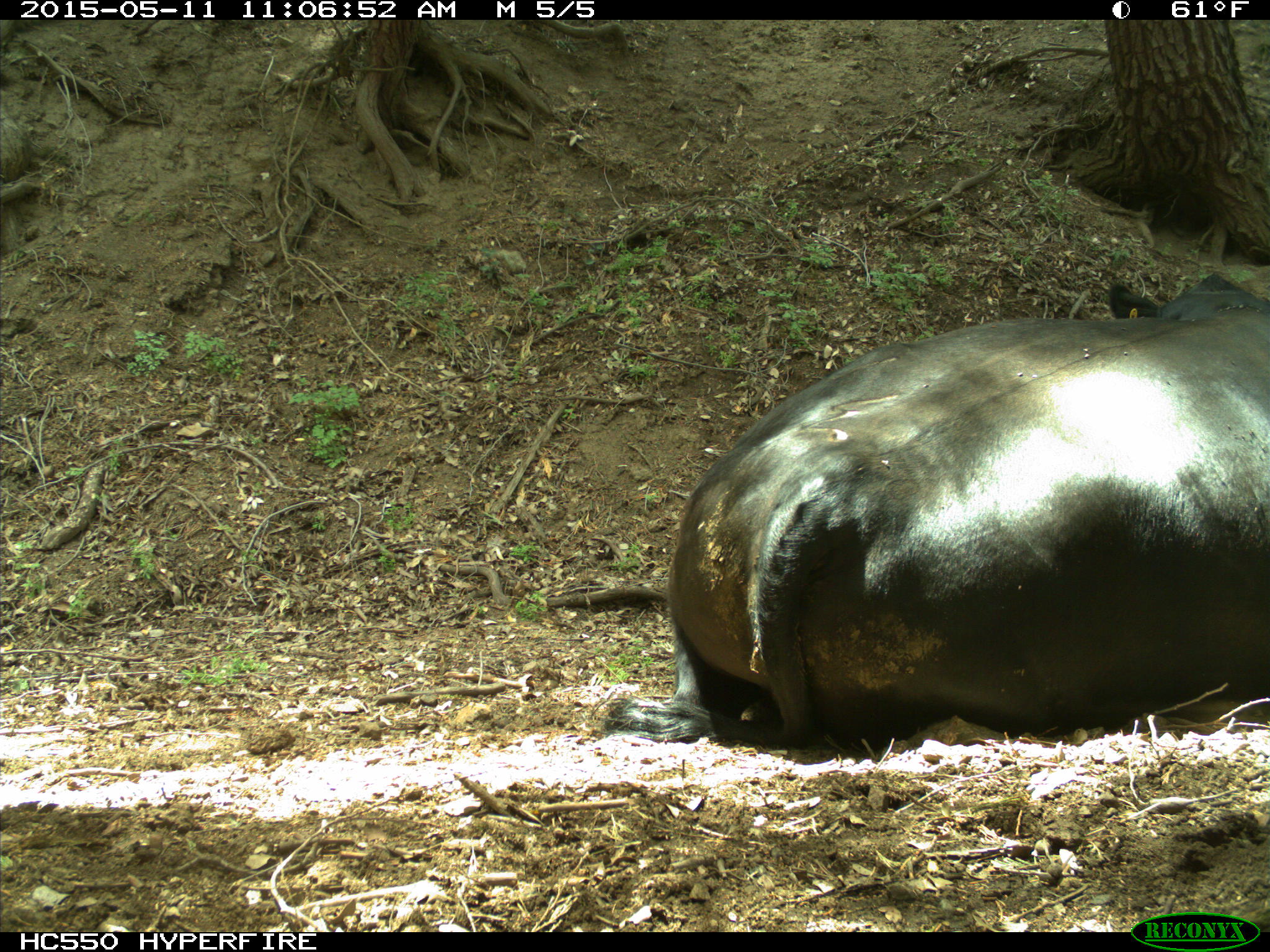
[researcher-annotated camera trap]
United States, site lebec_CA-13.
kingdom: Animalia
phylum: Chordata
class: Mammalia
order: Artiodactyla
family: Bovidae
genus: Bos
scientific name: Bos taurus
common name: domestic cow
Bos taurus (domestic cow).